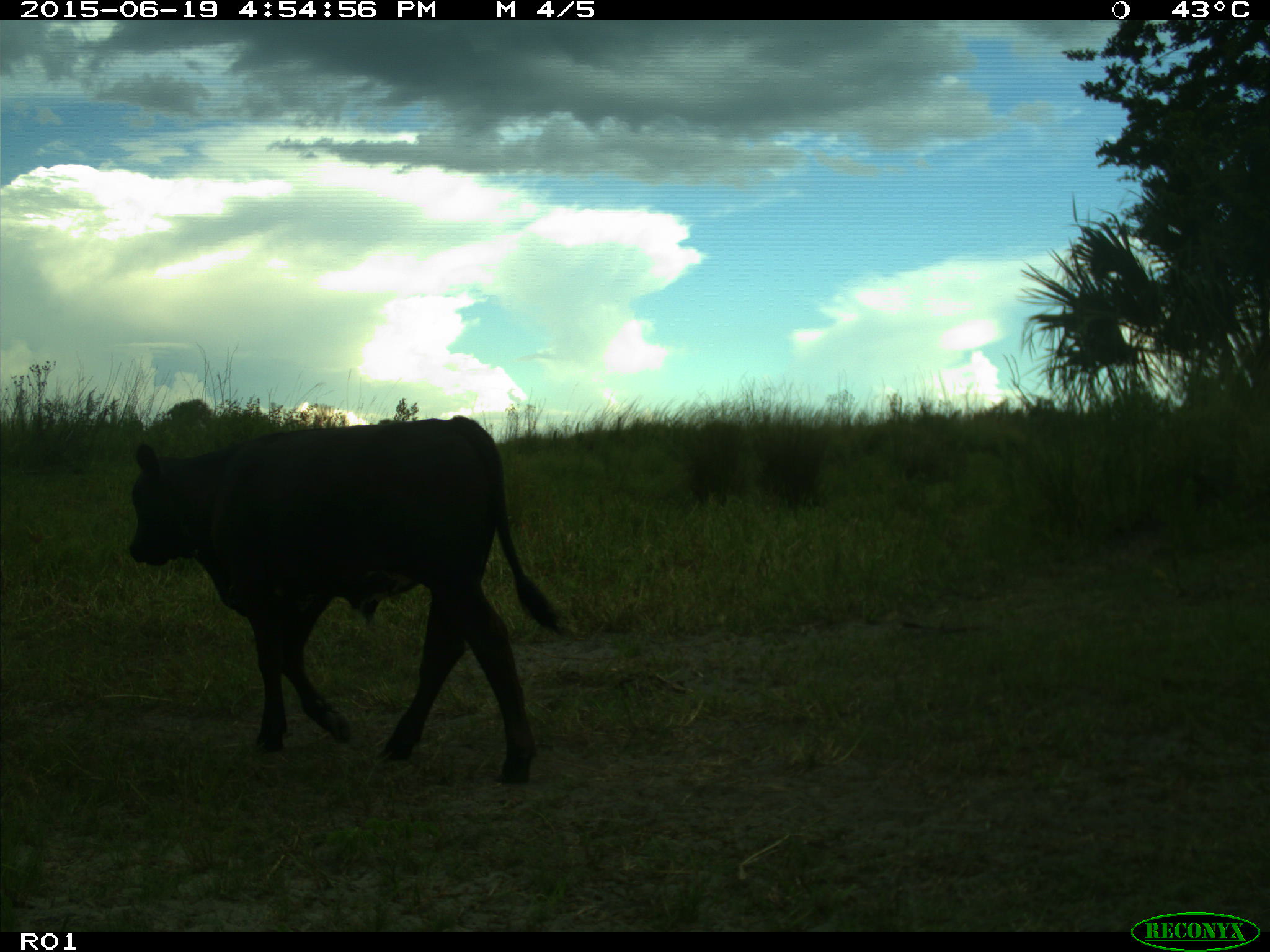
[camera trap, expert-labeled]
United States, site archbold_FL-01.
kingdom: Animalia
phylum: Chordata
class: Mammalia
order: Artiodactyla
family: Bovidae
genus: Bos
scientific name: Bos taurus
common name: domestic cow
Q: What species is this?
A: Bos taurus (domestic cow).